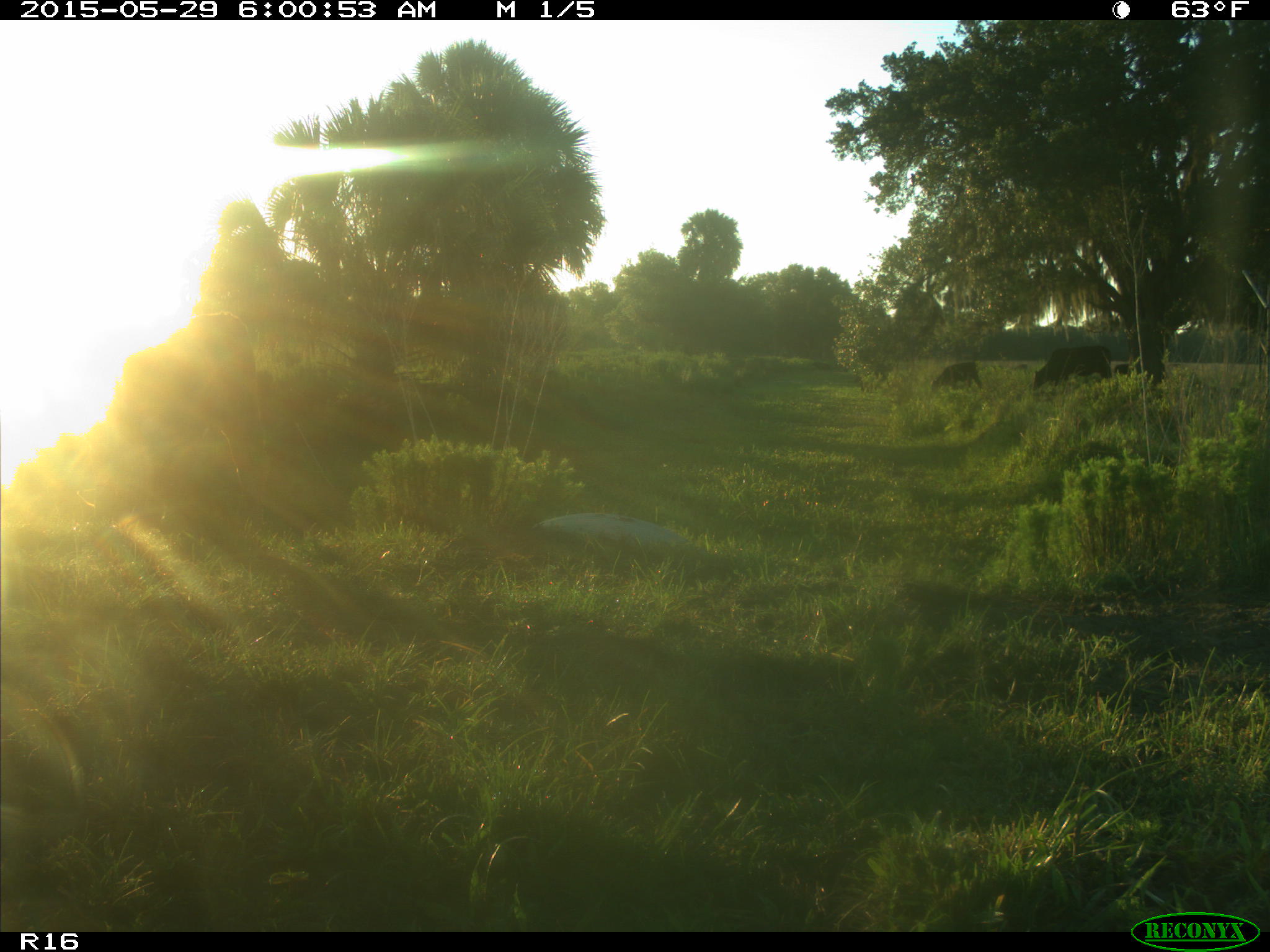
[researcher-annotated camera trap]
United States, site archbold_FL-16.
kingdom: Animalia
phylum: Chordata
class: Mammalia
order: Artiodactyla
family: Bovidae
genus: Bos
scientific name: Bos taurus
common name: domestic cow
Bos taurus (domestic cow).